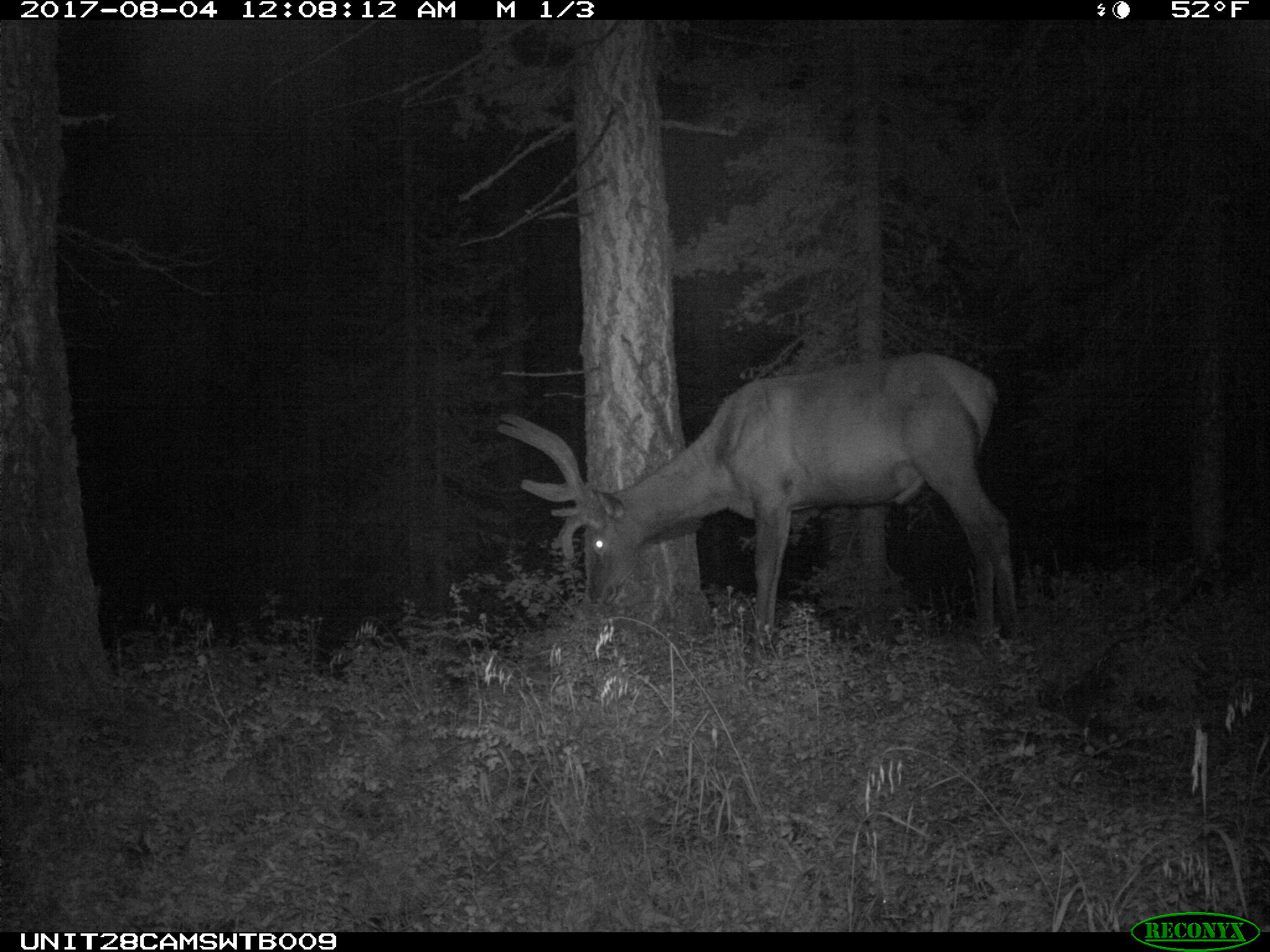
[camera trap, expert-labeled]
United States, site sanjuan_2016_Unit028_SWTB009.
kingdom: Animalia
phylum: Chordata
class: Mammalia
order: Artiodactyla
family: Cervidae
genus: Cervus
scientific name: Cervus elaphus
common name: red deer